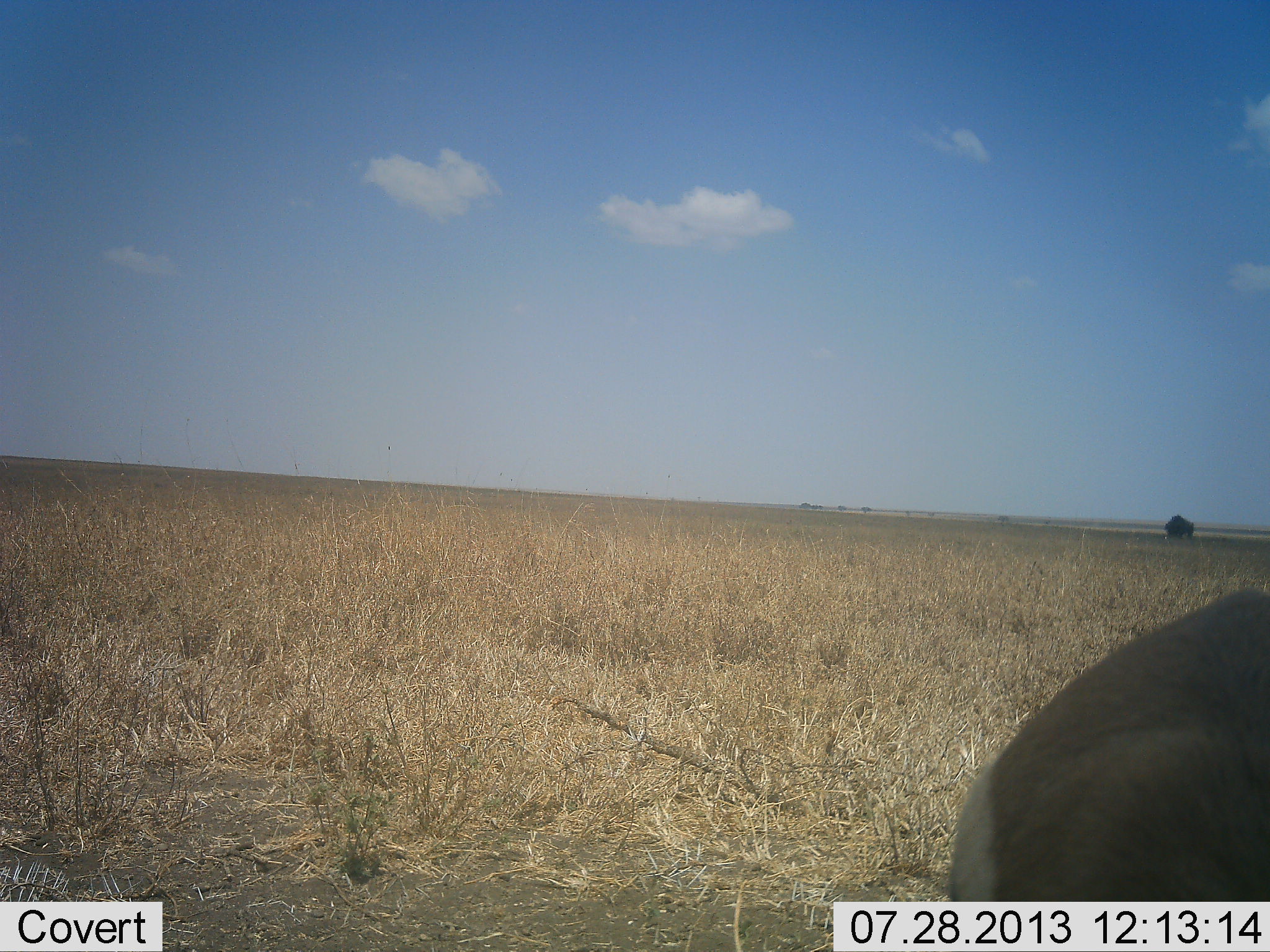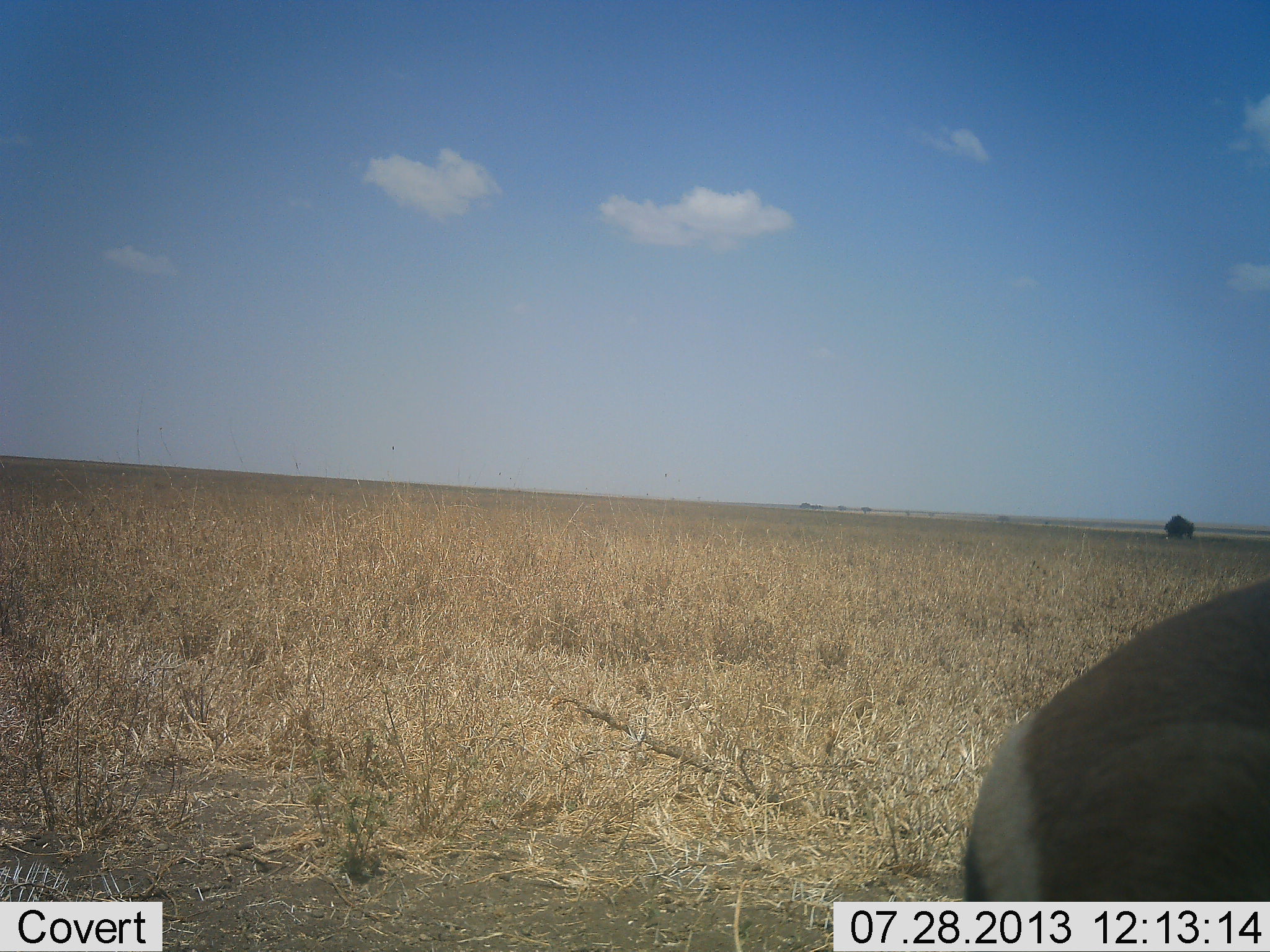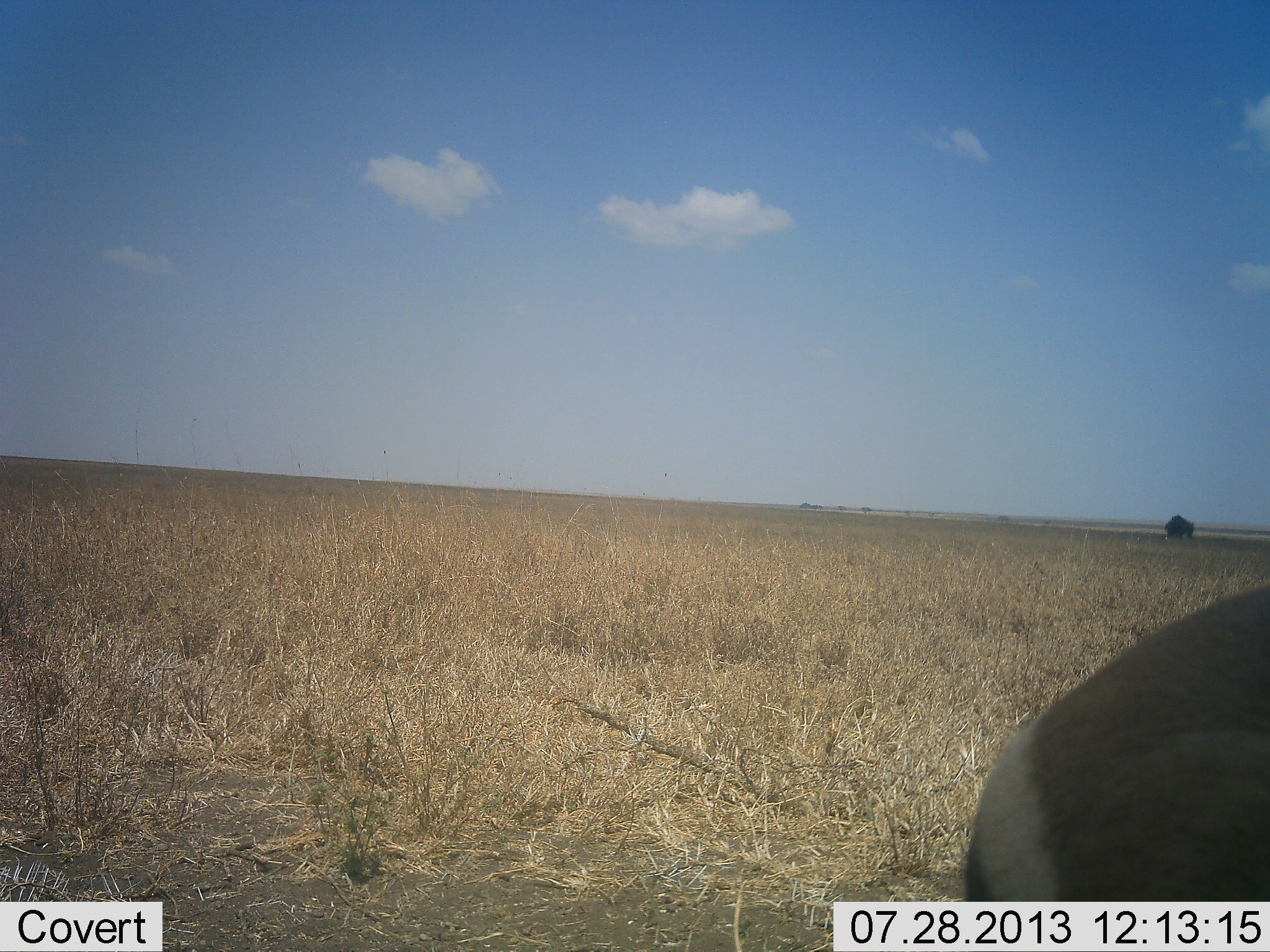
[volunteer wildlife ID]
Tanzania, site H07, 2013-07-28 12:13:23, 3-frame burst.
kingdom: Animalia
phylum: Chordata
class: Mammalia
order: Artiodactyla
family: Bovidae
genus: Eudorcas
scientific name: Eudorcas thomsonii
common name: thomson's gazelle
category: gazellethomsons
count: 1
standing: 64%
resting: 29%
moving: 7%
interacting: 0%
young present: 0%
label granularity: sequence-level